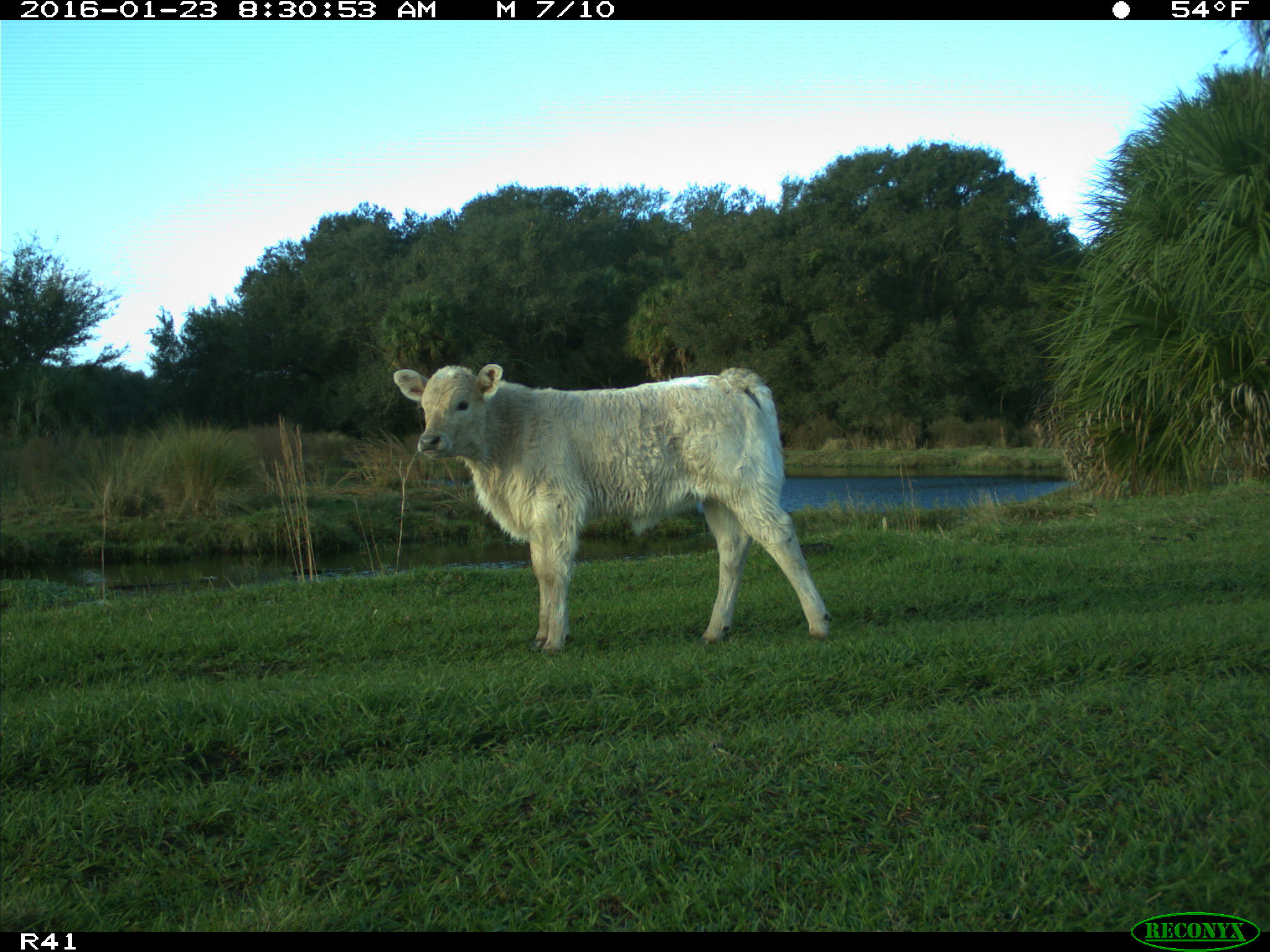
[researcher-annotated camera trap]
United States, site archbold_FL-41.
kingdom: Animalia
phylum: Chordata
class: Mammalia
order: Artiodactyla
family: Bovidae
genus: Bos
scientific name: Bos taurus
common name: domestic cow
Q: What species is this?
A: Bos taurus (domestic cow).